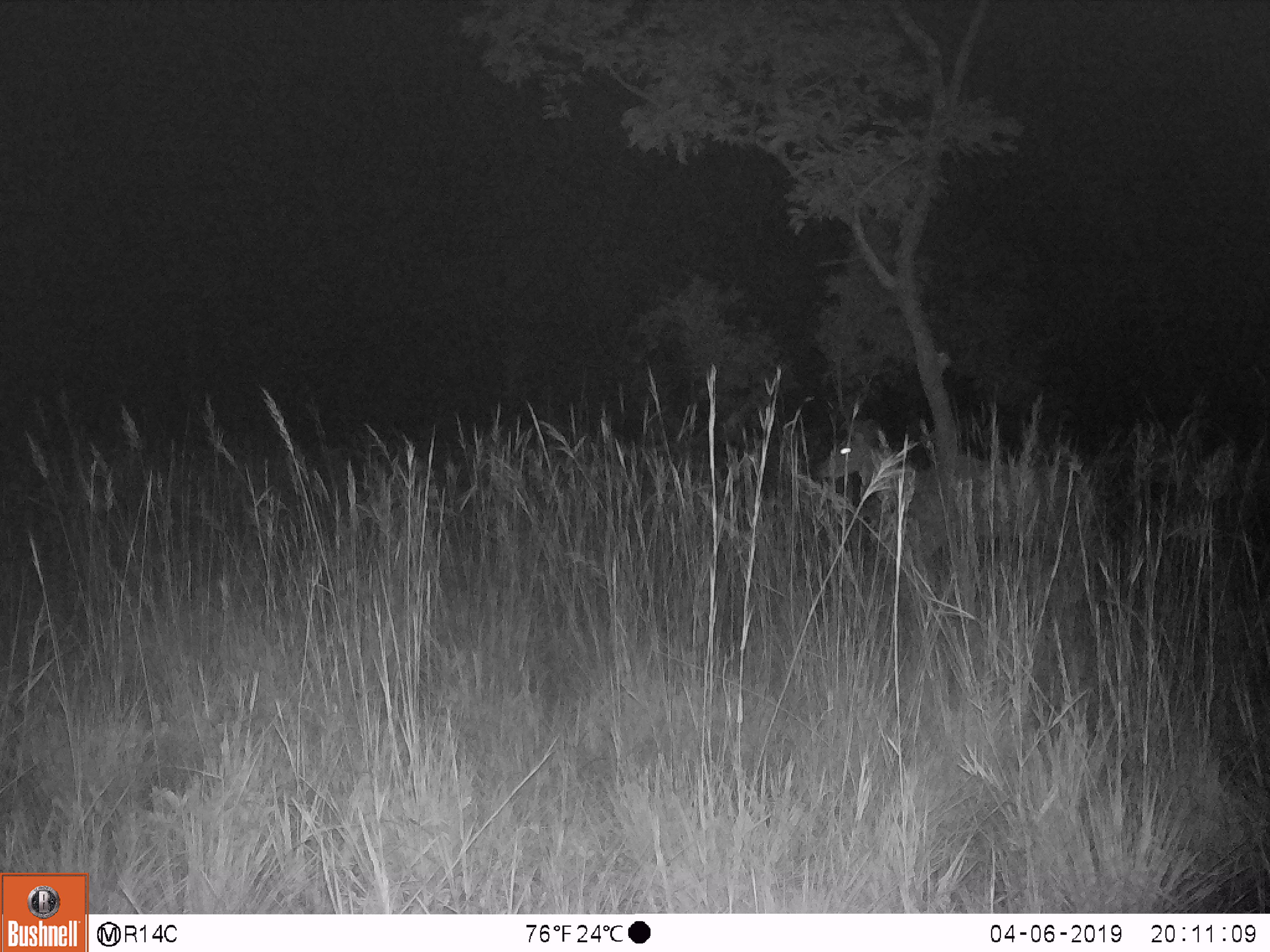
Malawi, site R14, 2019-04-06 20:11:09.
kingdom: Animalia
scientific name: Animalia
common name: other animal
Other animal (Animalia), count 1.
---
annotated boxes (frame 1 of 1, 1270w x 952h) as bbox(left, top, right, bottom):
other animal: bbox(816, 404, 1099, 559)